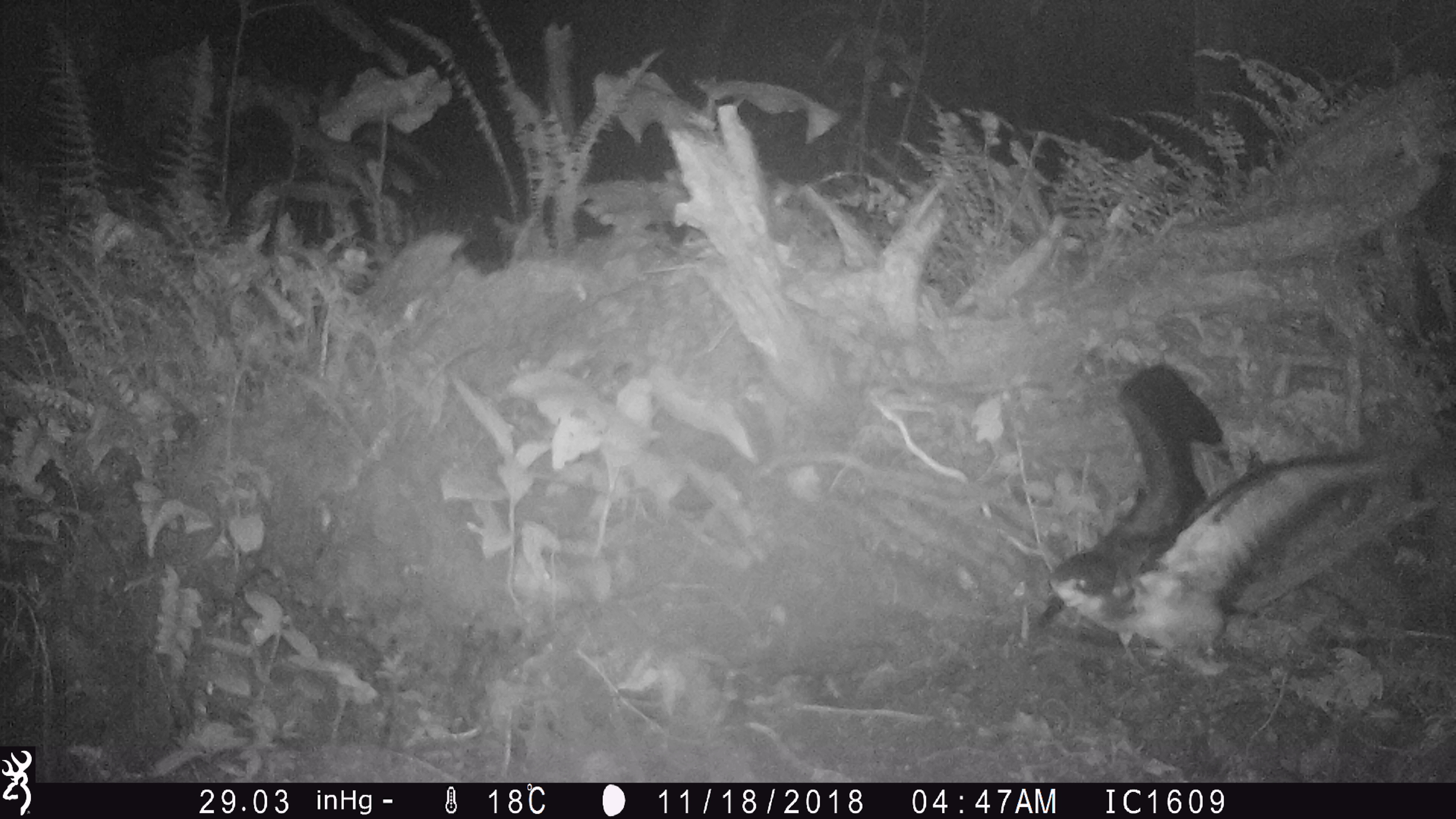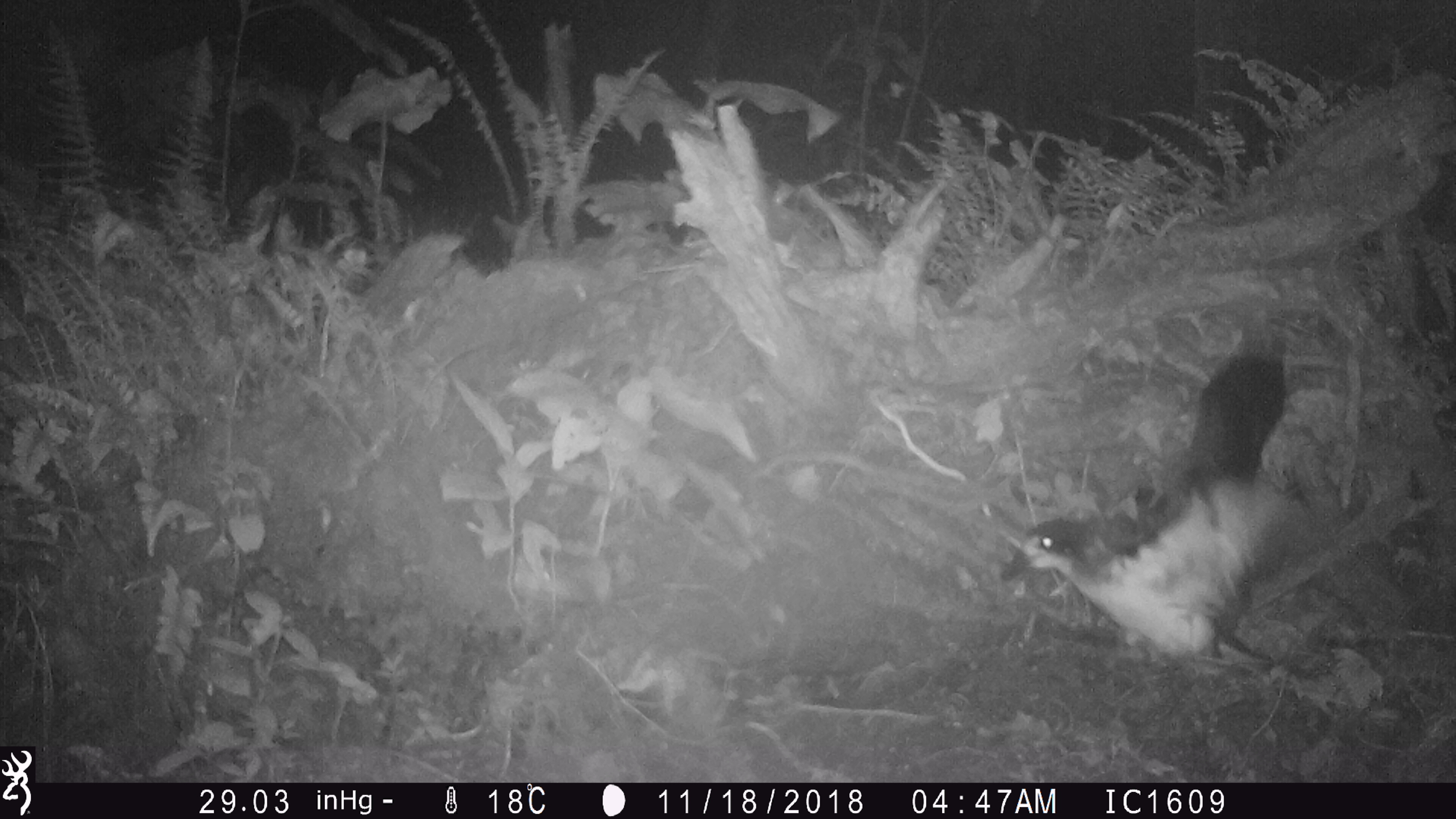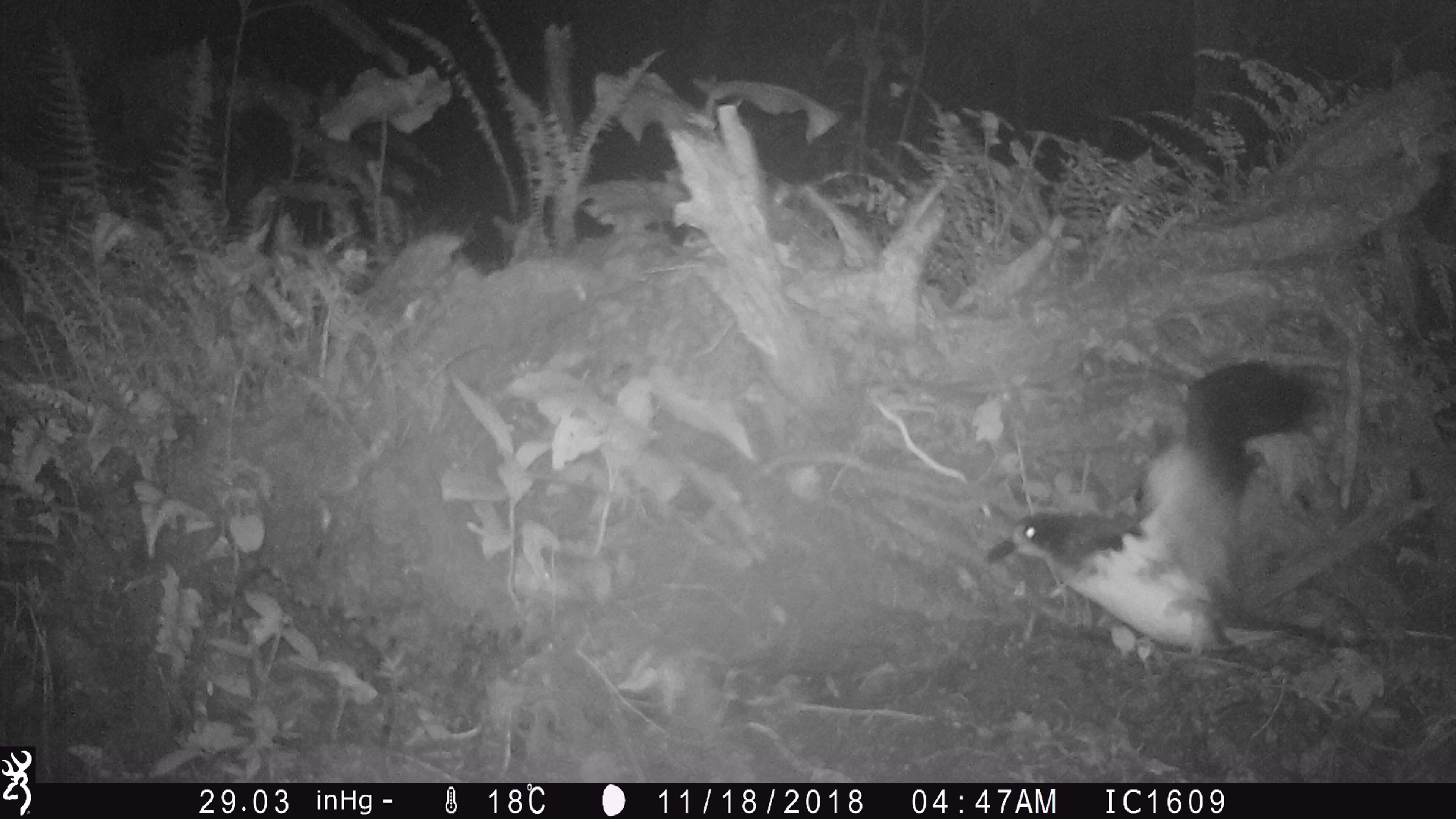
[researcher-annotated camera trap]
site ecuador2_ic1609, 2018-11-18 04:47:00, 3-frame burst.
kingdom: Animalia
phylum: Chordata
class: Aves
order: Procellariiformes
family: Procellariidae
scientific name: Procellariidae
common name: petrel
Petrel (Procellariidae).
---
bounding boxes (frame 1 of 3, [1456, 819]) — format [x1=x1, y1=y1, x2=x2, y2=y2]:
petrel: [x1=1018, y1=355, x2=1442, y2=712]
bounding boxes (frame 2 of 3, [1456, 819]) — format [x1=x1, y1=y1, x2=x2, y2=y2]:
petrel: [x1=983, y1=312, x2=1416, y2=697]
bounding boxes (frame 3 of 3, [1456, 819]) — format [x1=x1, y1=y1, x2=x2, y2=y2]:
petrel: [x1=973, y1=345, x2=1378, y2=682]